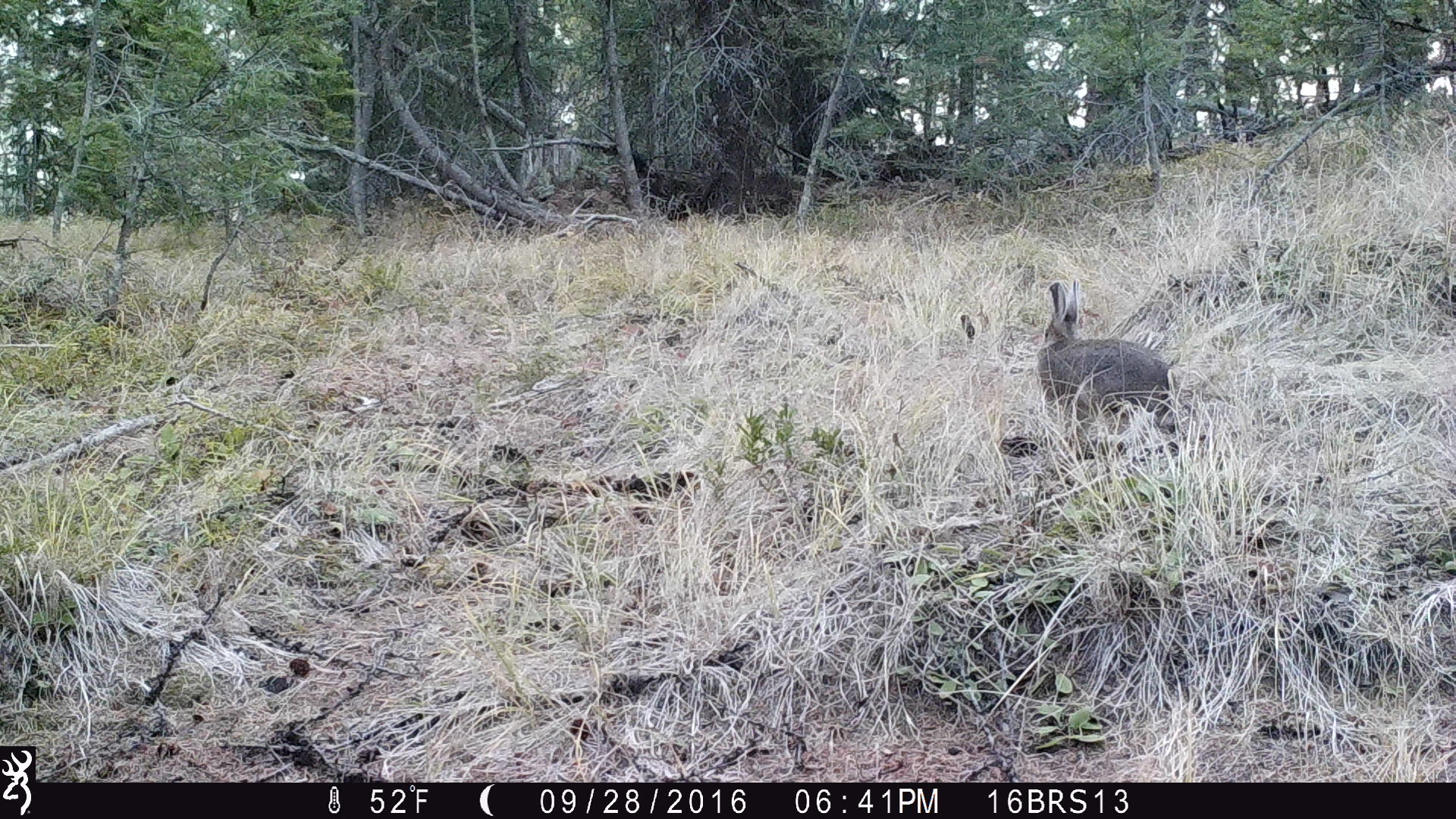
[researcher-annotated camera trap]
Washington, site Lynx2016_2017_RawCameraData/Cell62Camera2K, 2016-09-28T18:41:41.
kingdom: Animalia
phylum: Chordata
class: Mammalia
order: Lagomorpha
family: Leporidae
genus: Lepus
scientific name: Lepus americanus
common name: snowshoe hare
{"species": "Lepus americanus (snowshoe hare)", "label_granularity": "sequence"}